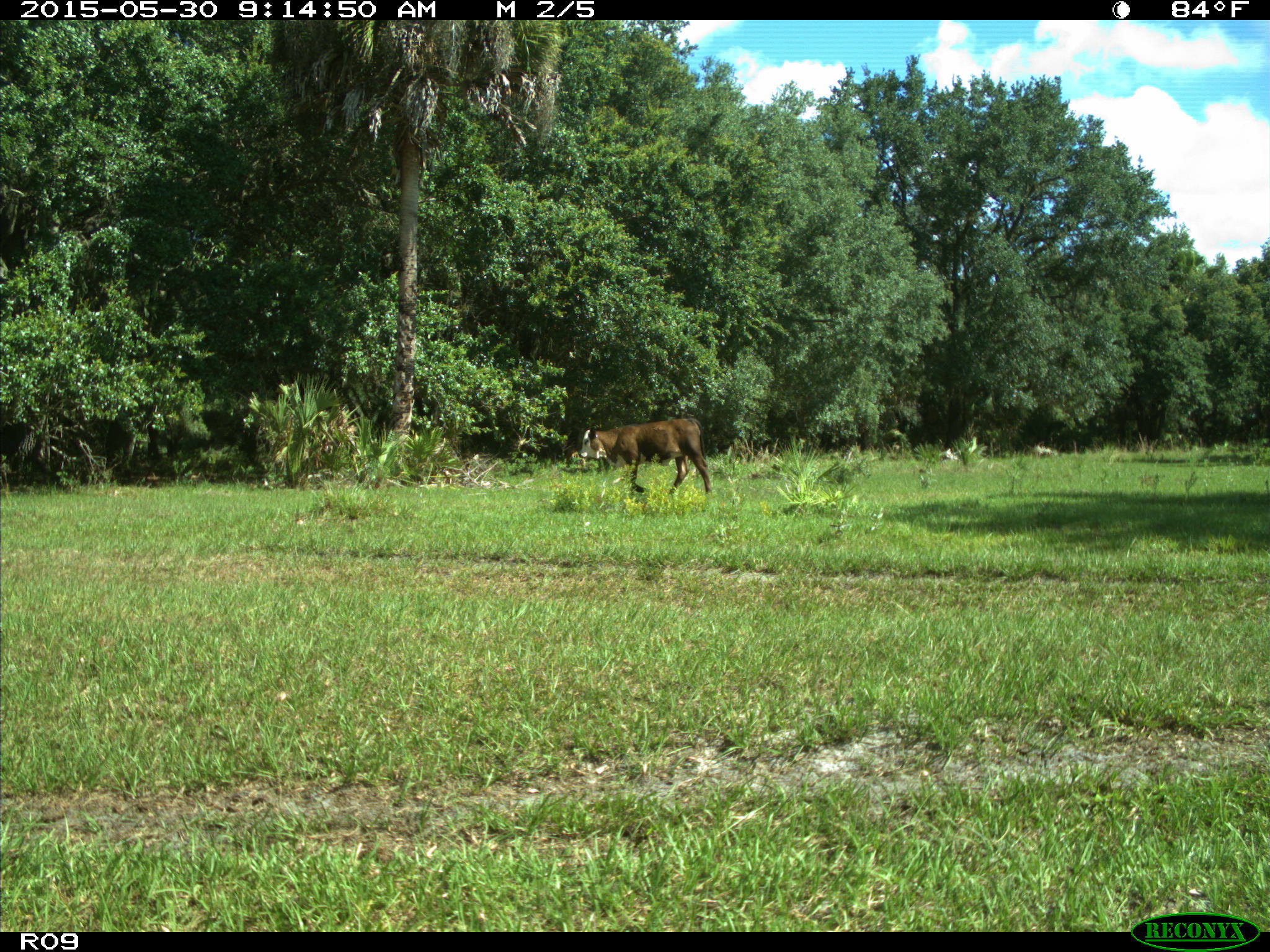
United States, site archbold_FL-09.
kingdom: Animalia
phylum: Chordata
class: Mammalia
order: Artiodactyla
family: Bovidae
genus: Bos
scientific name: Bos taurus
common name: domestic cow